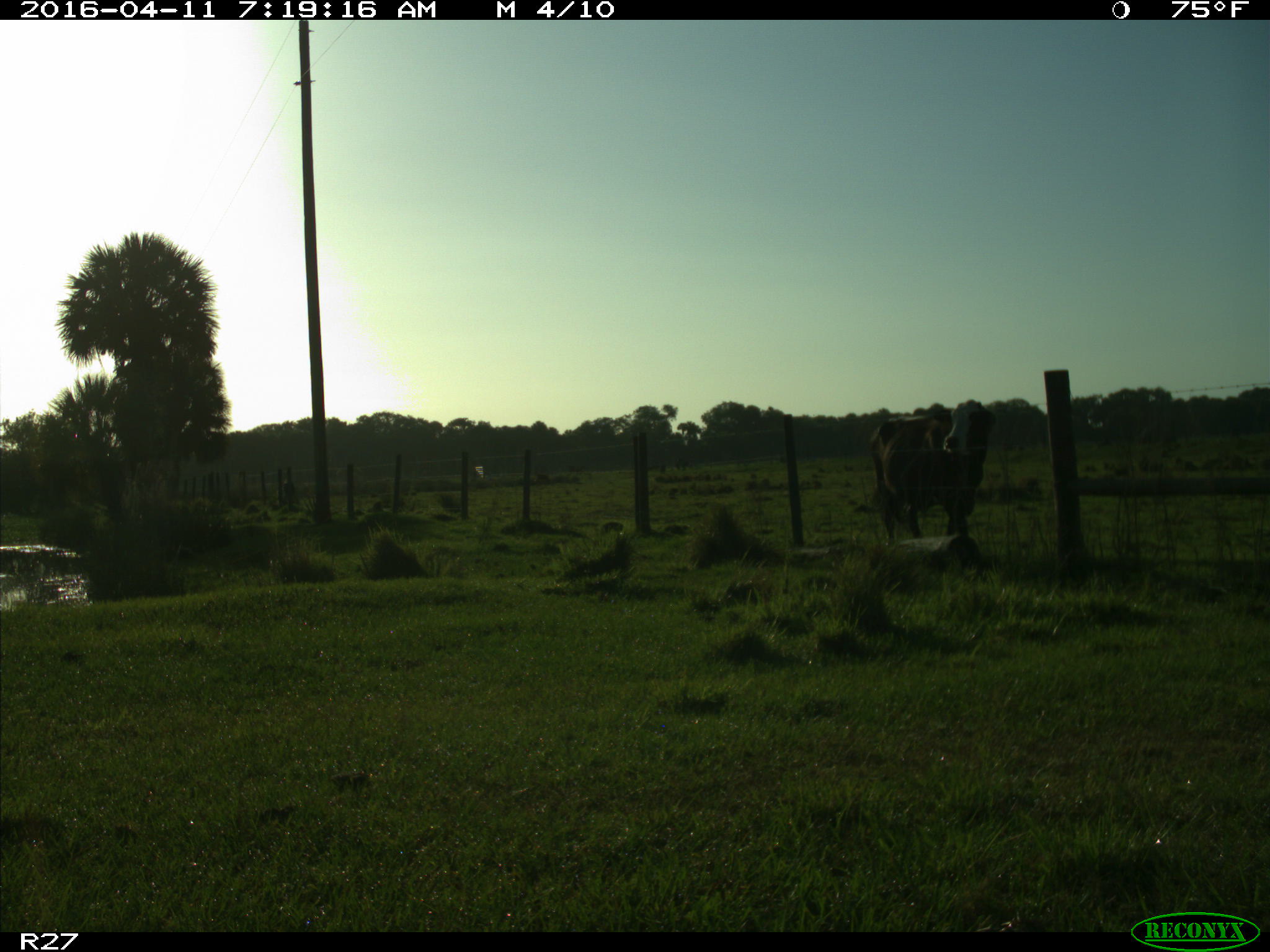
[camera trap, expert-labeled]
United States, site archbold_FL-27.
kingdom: Animalia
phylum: Chordata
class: Mammalia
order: Artiodactyla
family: Bovidae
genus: Bos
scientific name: Bos taurus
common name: domestic cow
Bos taurus (domestic cow).